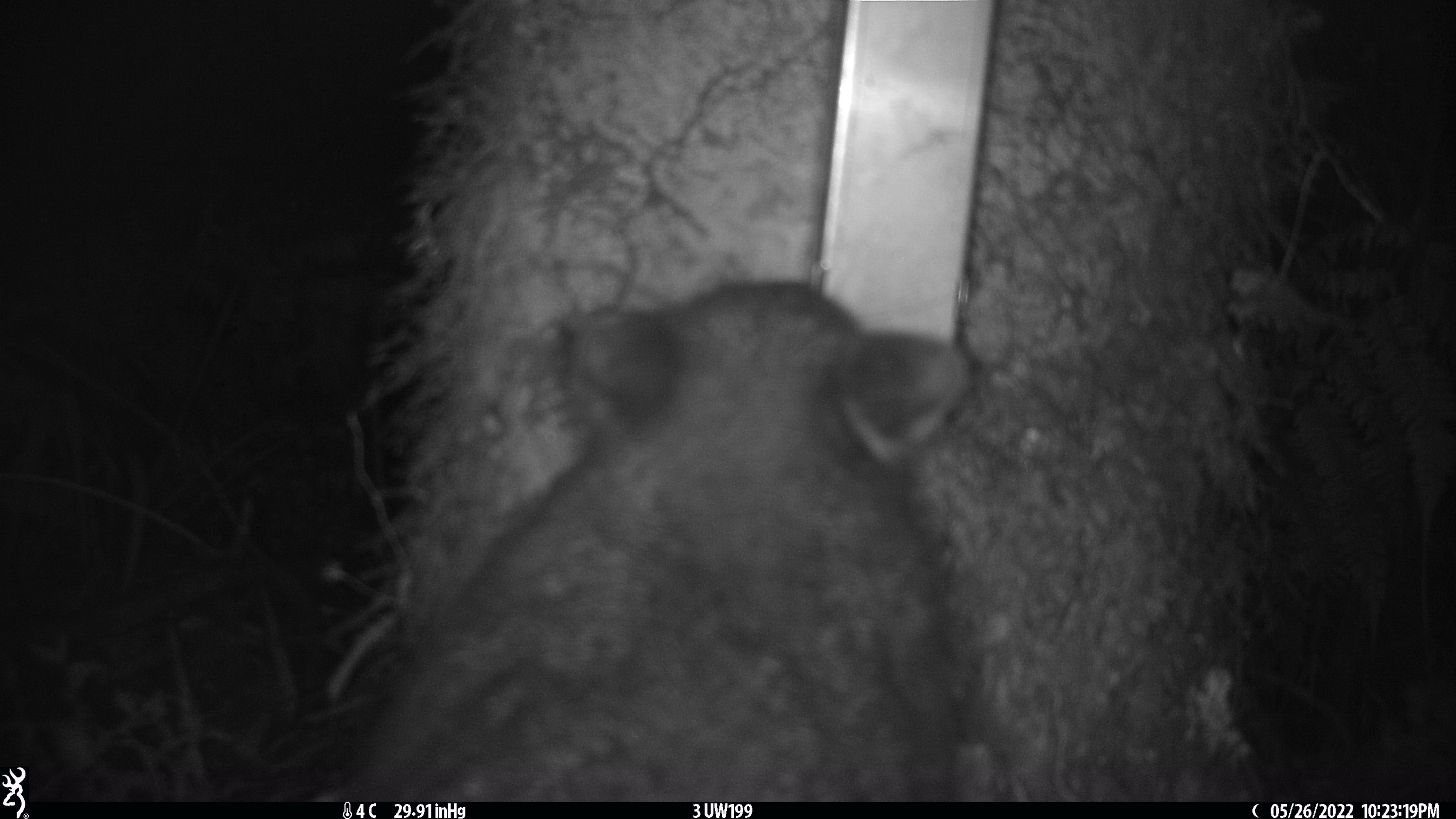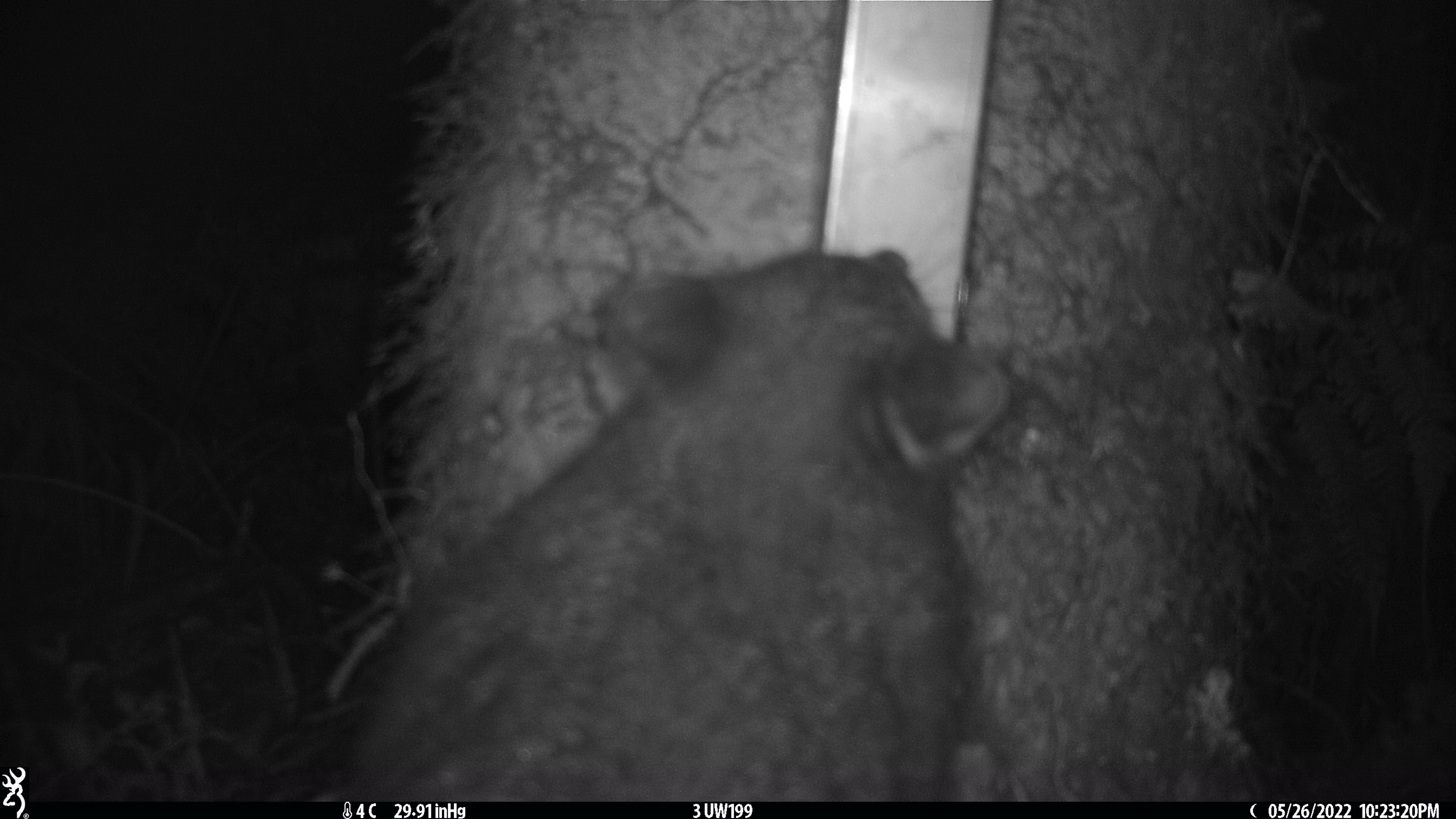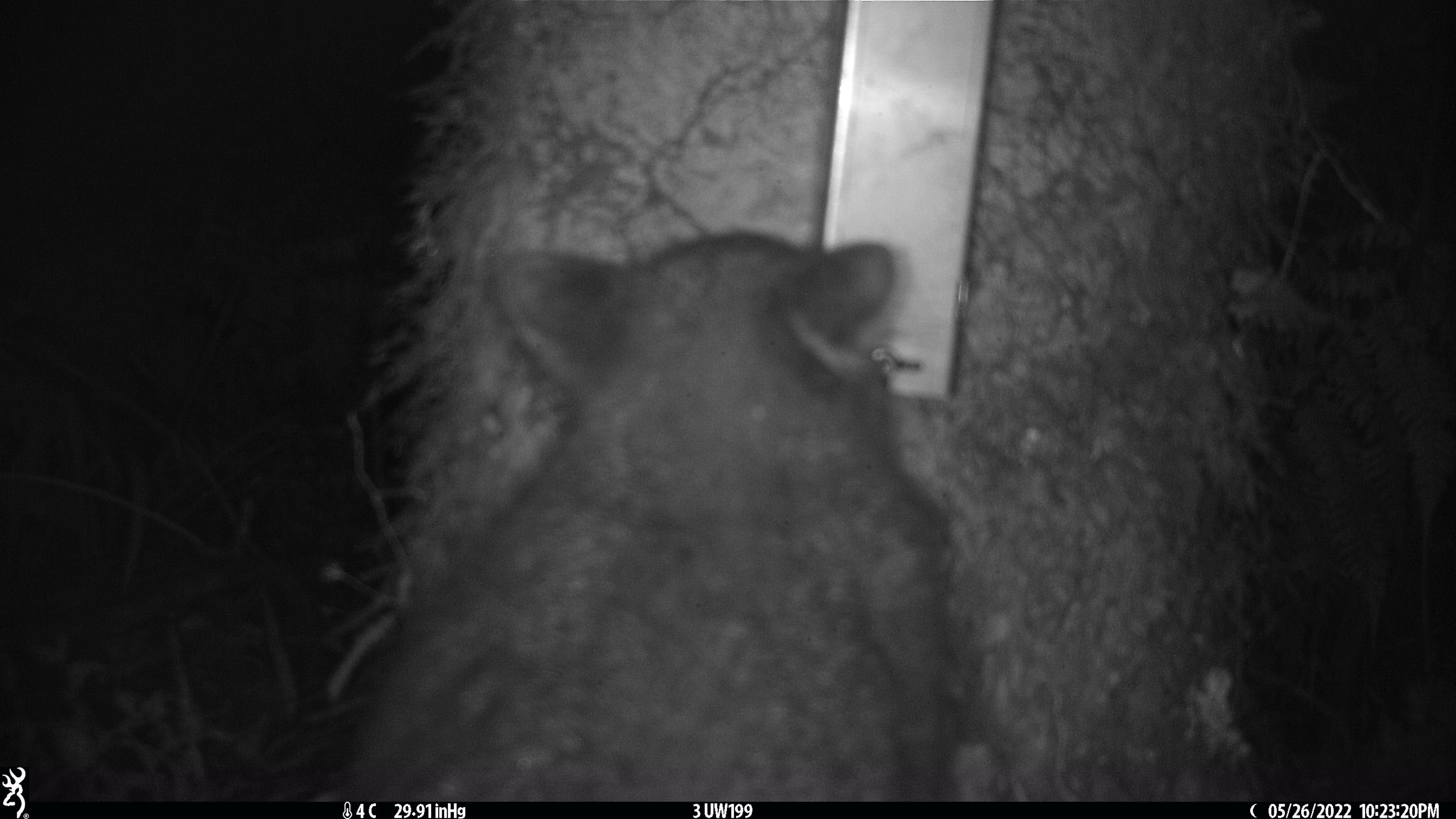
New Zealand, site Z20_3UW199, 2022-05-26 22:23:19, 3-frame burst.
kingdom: Animalia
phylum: Chordata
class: Mammalia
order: Diprotodontia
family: Phalangeridae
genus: Trichosurus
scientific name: Trichosurus vulpecula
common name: common brushtail possum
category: possum